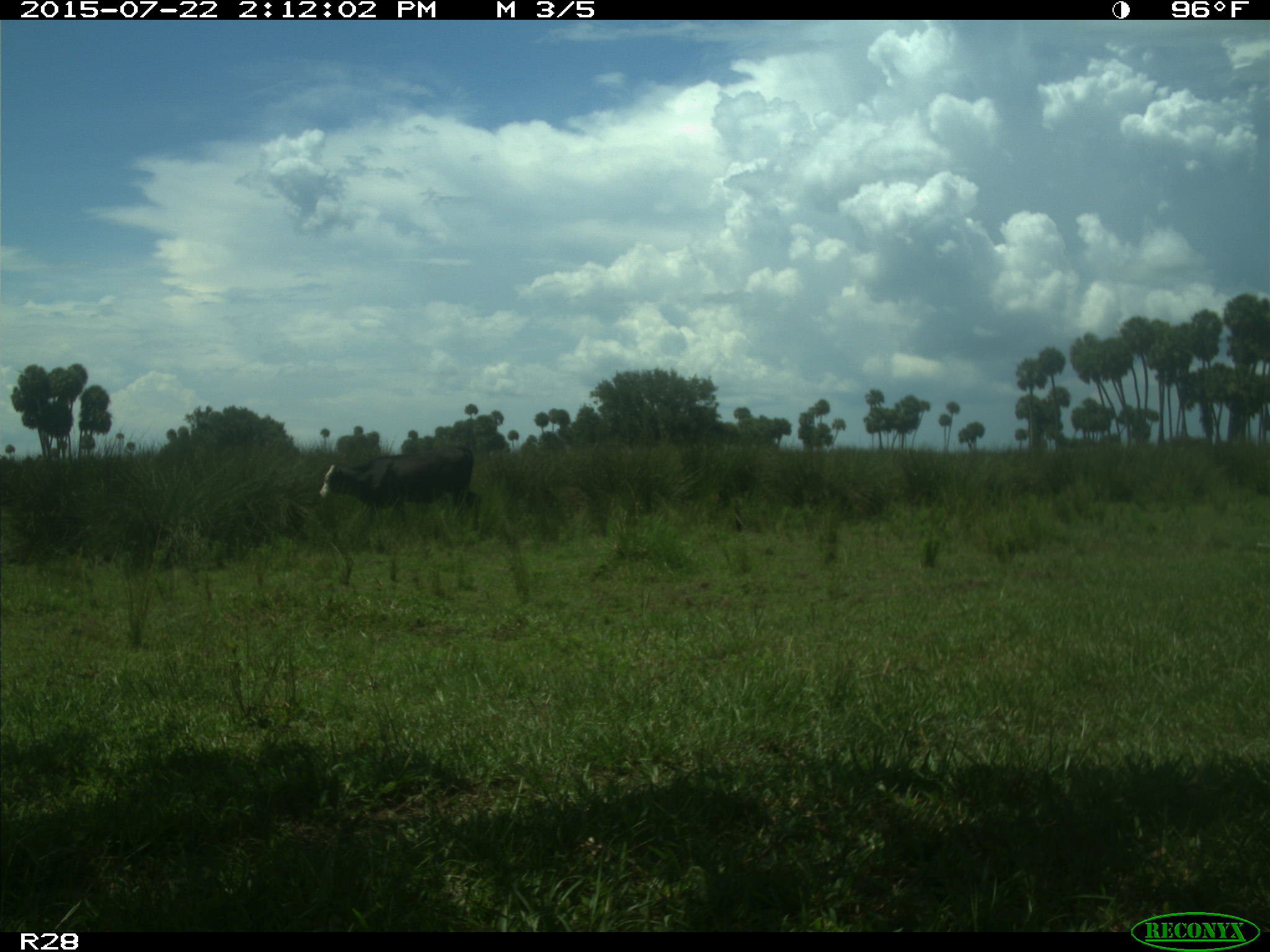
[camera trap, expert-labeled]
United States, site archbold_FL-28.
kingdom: Animalia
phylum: Chordata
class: Mammalia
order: Artiodactyla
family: Bovidae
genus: Bos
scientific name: Bos taurus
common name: domestic cow